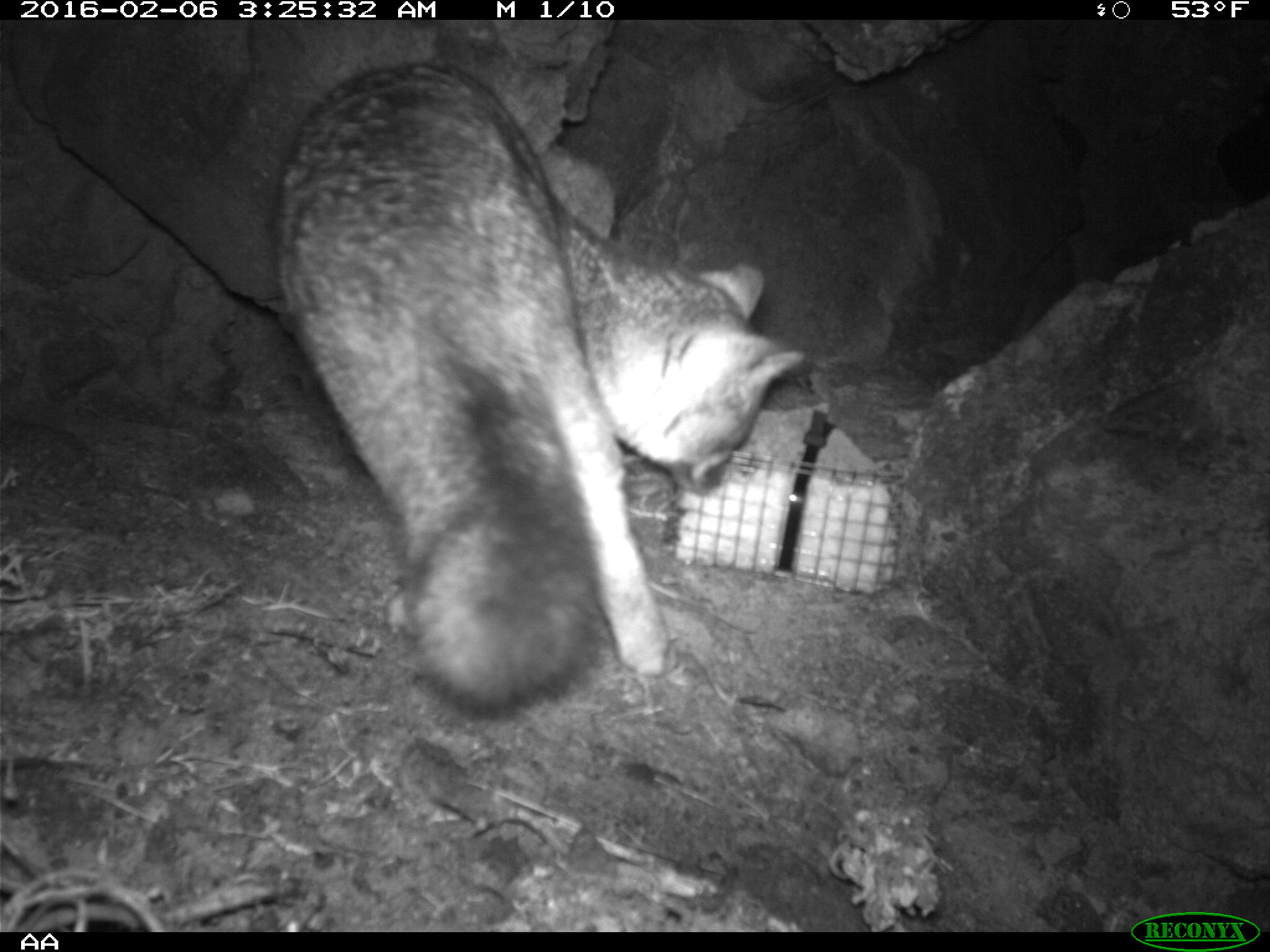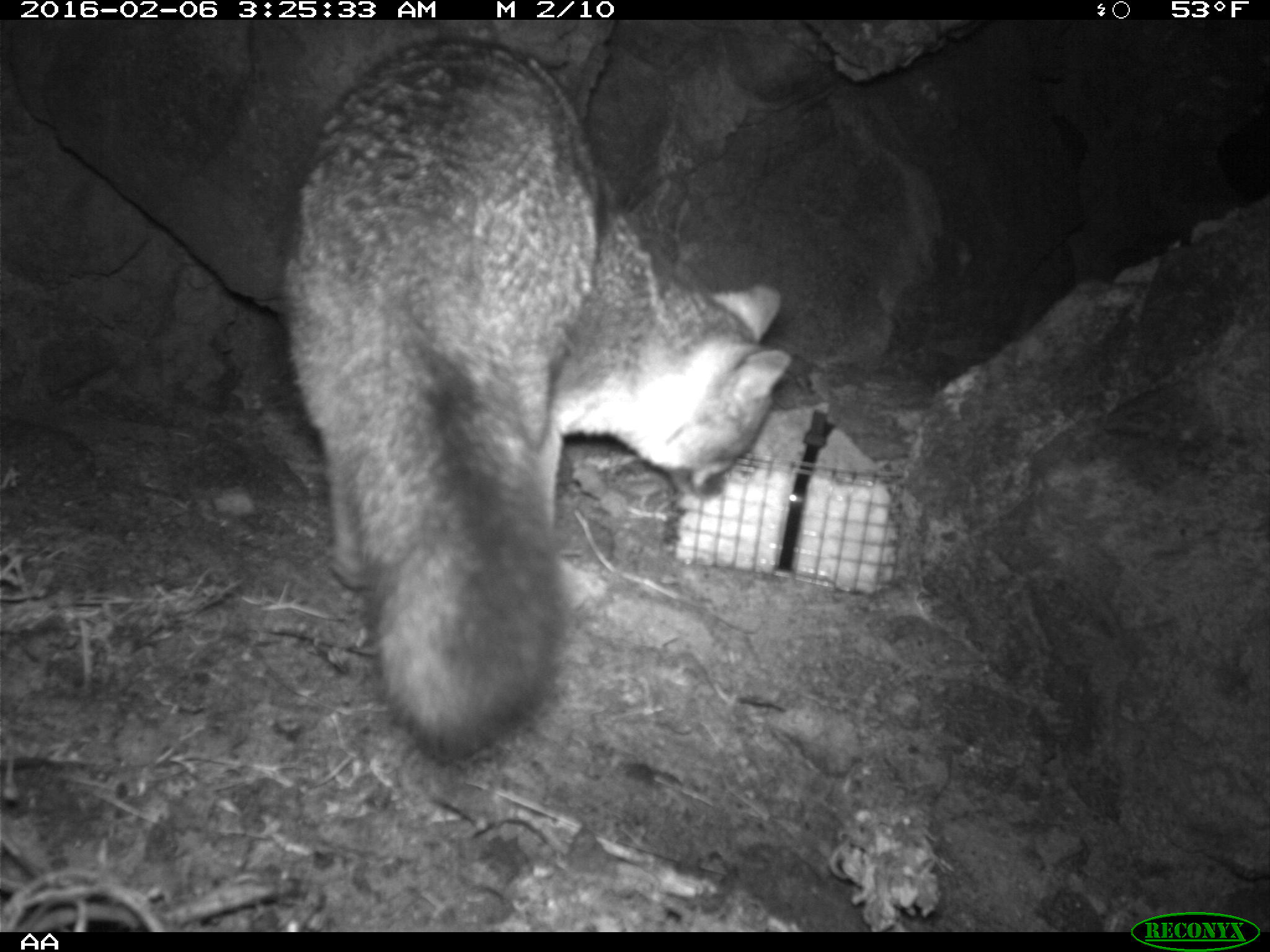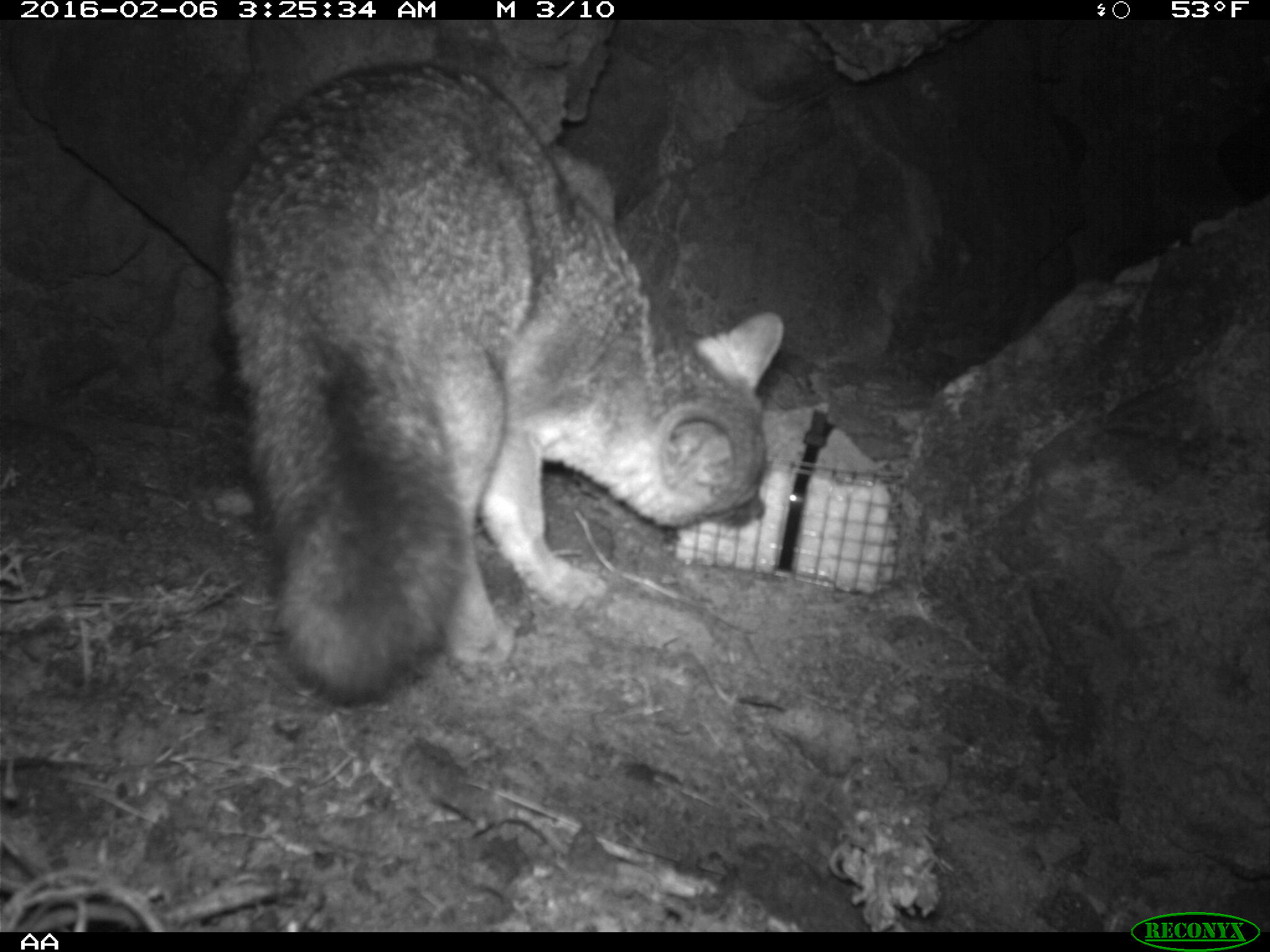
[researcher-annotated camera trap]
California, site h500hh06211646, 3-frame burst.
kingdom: Animalia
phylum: Chordata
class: Mammalia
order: Carnivora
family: Canidae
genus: Urocyon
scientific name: Urocyon littoralis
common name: island fox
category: fox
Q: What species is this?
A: Fox (island fox) (Urocyon littoralis).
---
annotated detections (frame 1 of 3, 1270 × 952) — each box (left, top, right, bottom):
fox: (275, 62, 804, 719)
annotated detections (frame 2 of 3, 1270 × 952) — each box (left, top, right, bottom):
fox: (265, 38, 792, 767)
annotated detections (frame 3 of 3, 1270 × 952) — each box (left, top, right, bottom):
fox: (221, 60, 784, 707)